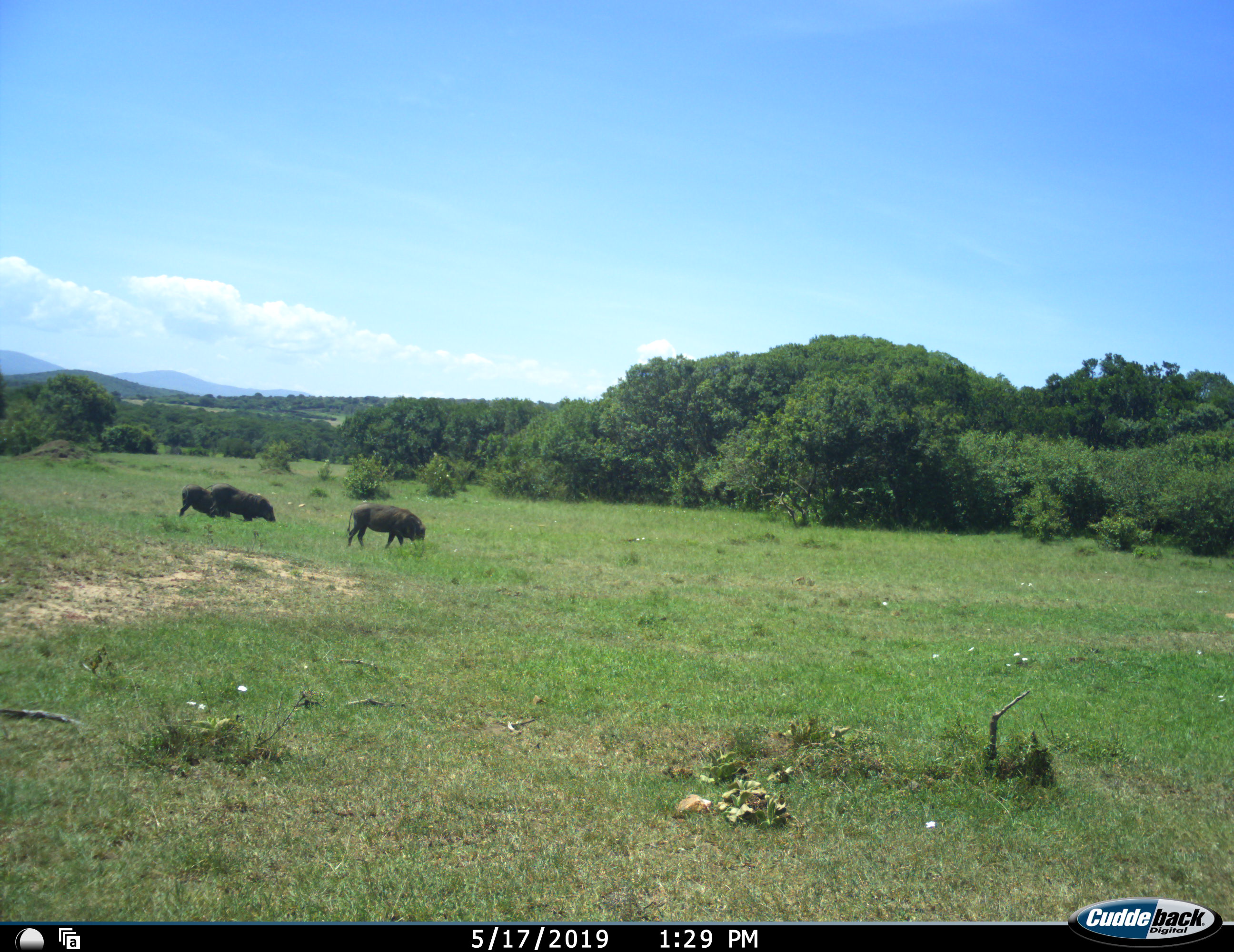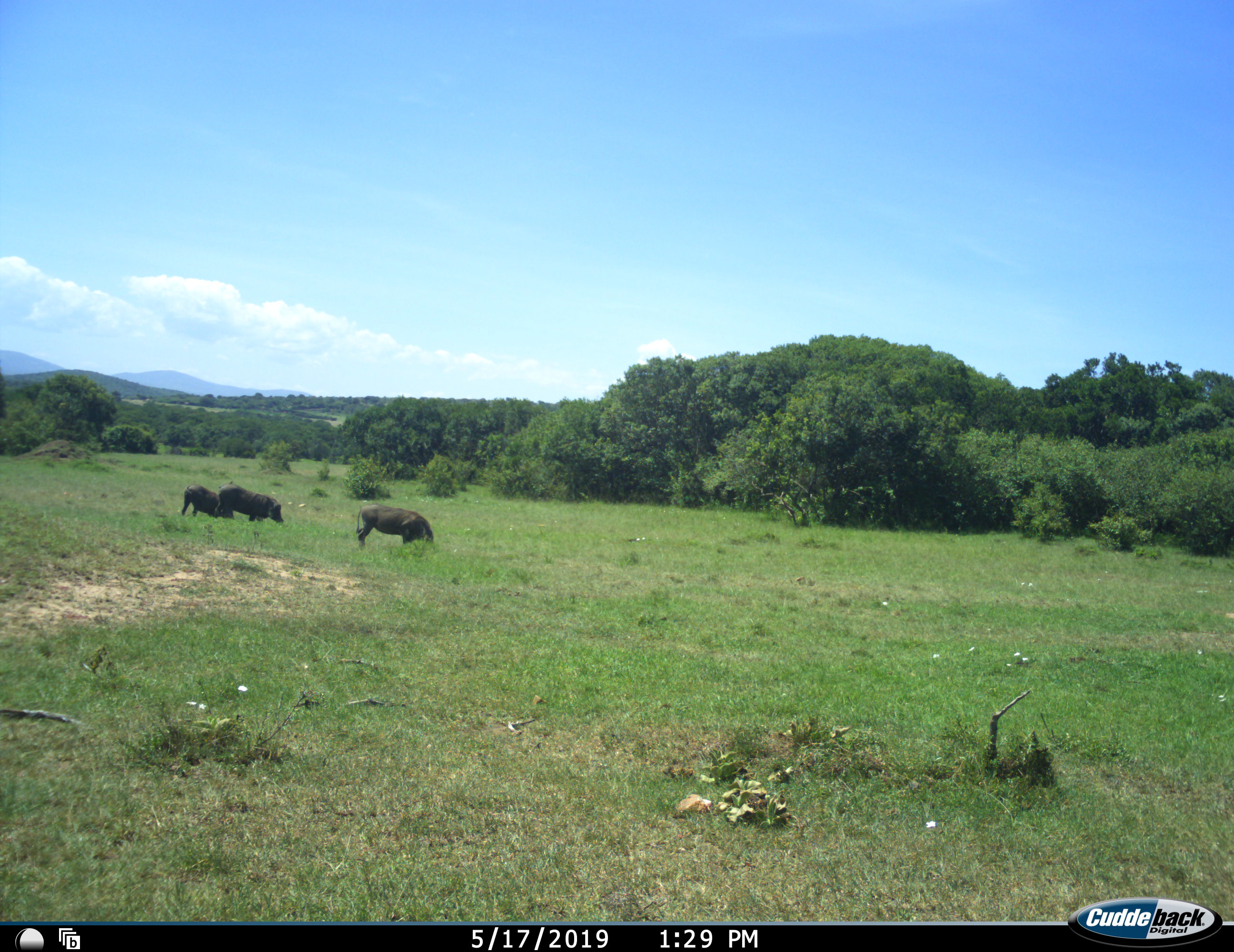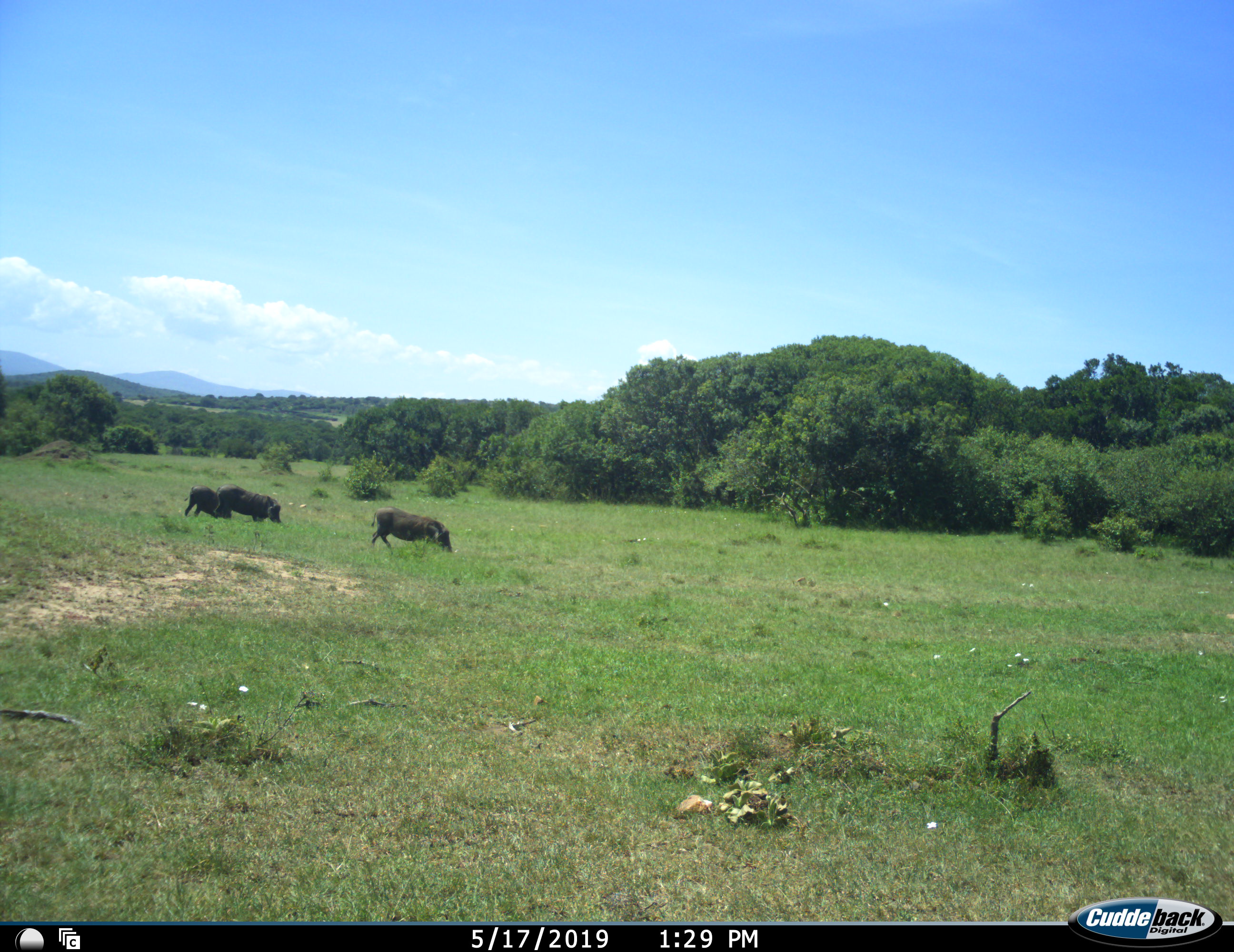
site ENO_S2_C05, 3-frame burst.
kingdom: Animalia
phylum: Chordata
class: Mammalia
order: Artiodactyla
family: Suidae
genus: Phacochoerus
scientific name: Phacochoerus africanus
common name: warthog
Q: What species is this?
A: Warthog (Phacochoerus africanus).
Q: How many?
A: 3.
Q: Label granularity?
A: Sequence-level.